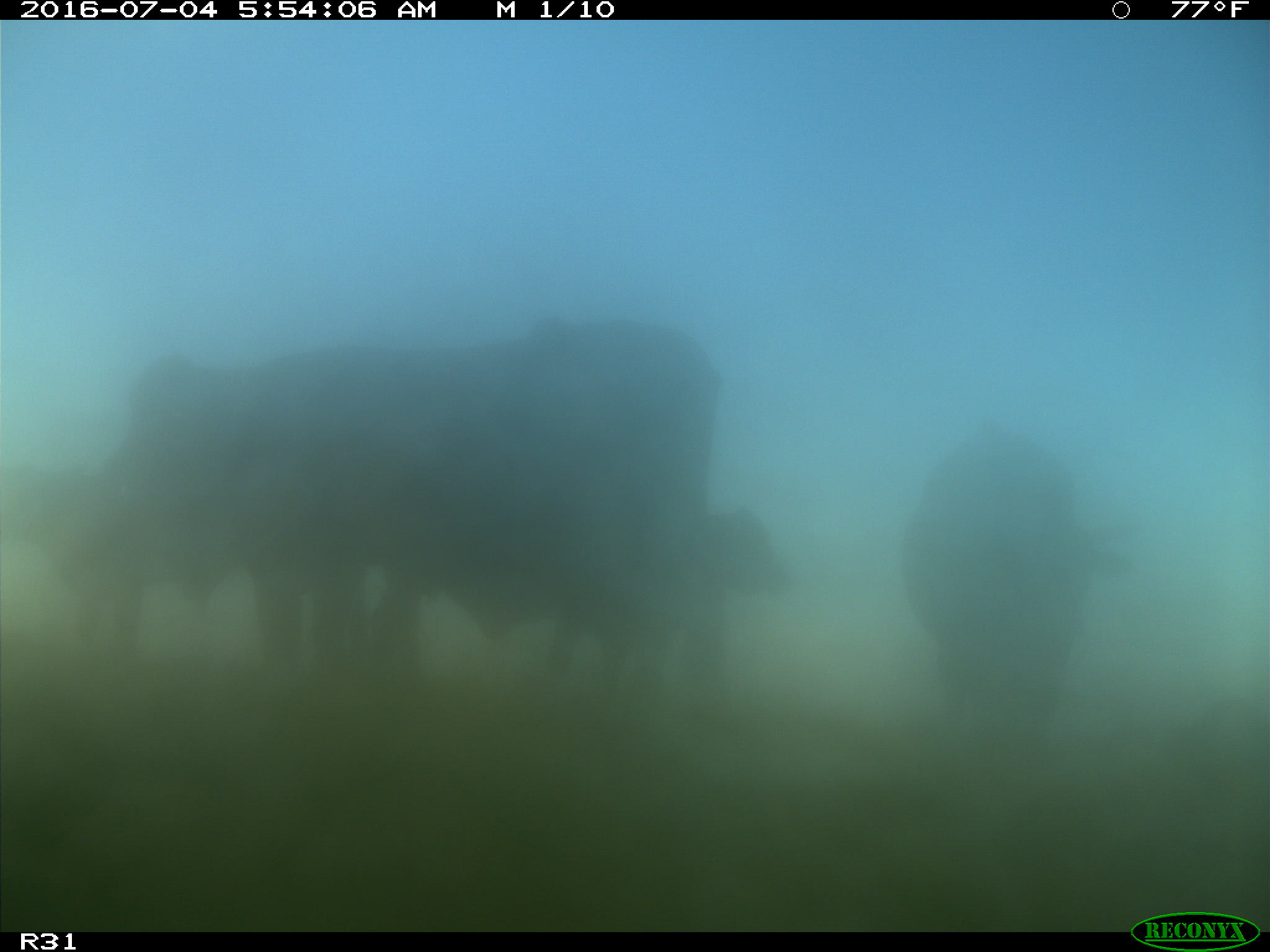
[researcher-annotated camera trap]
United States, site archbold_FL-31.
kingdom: Animalia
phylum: Chordata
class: Mammalia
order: Artiodactyla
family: Bovidae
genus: Bos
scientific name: Bos taurus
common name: domestic cow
Bos taurus (domestic cow).